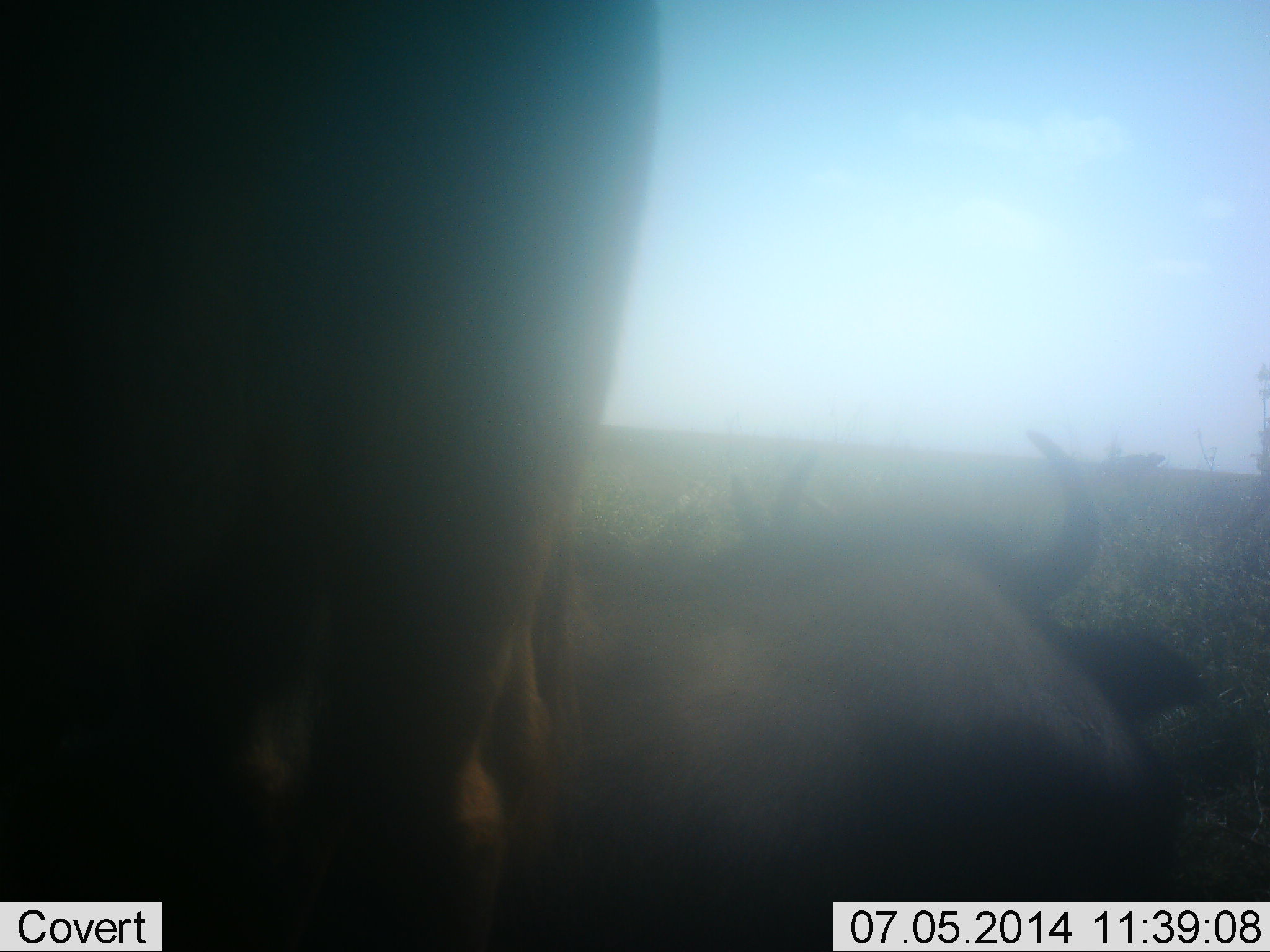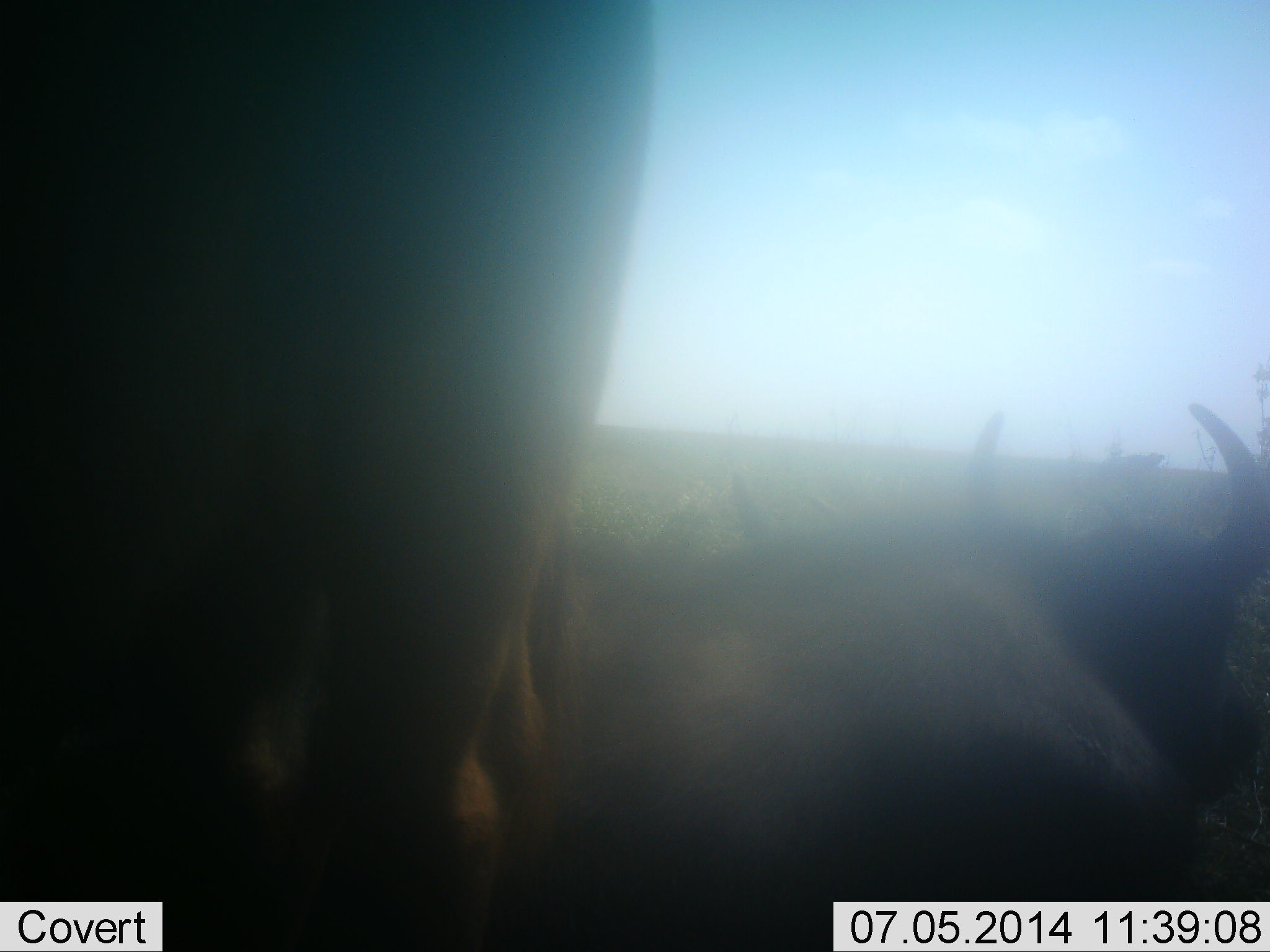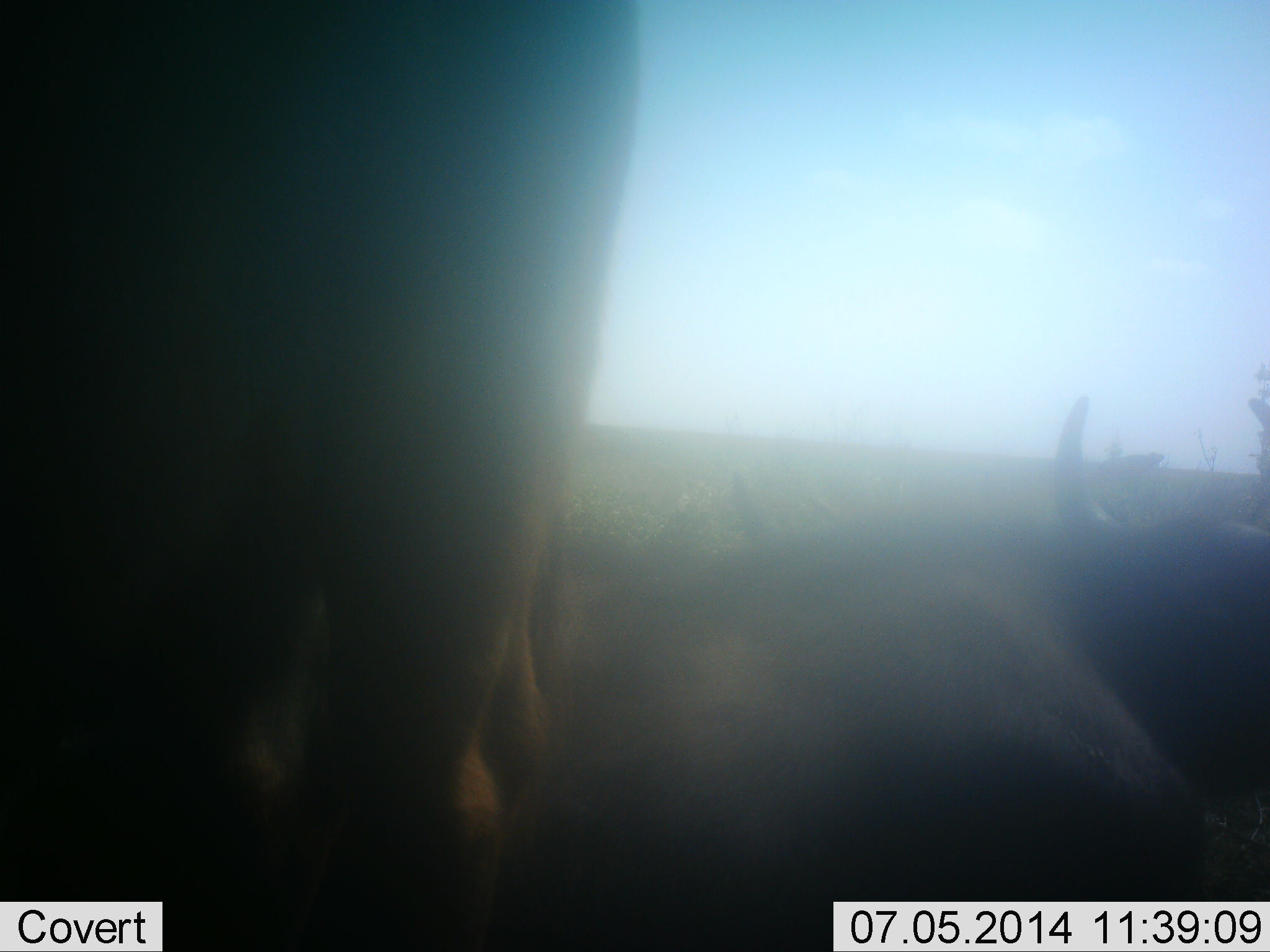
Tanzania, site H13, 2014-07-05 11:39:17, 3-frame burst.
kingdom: Animalia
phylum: Chordata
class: Mammalia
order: Artiodactyla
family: Bovidae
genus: Connochaetes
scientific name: Connochaetes taurinus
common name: blue wildebeest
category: wildebeest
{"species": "wildebeest (blue wildebeest) (Connochaetes taurinus)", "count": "2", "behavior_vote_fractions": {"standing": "80%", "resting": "80%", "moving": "0%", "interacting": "0%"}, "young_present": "0%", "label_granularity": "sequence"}